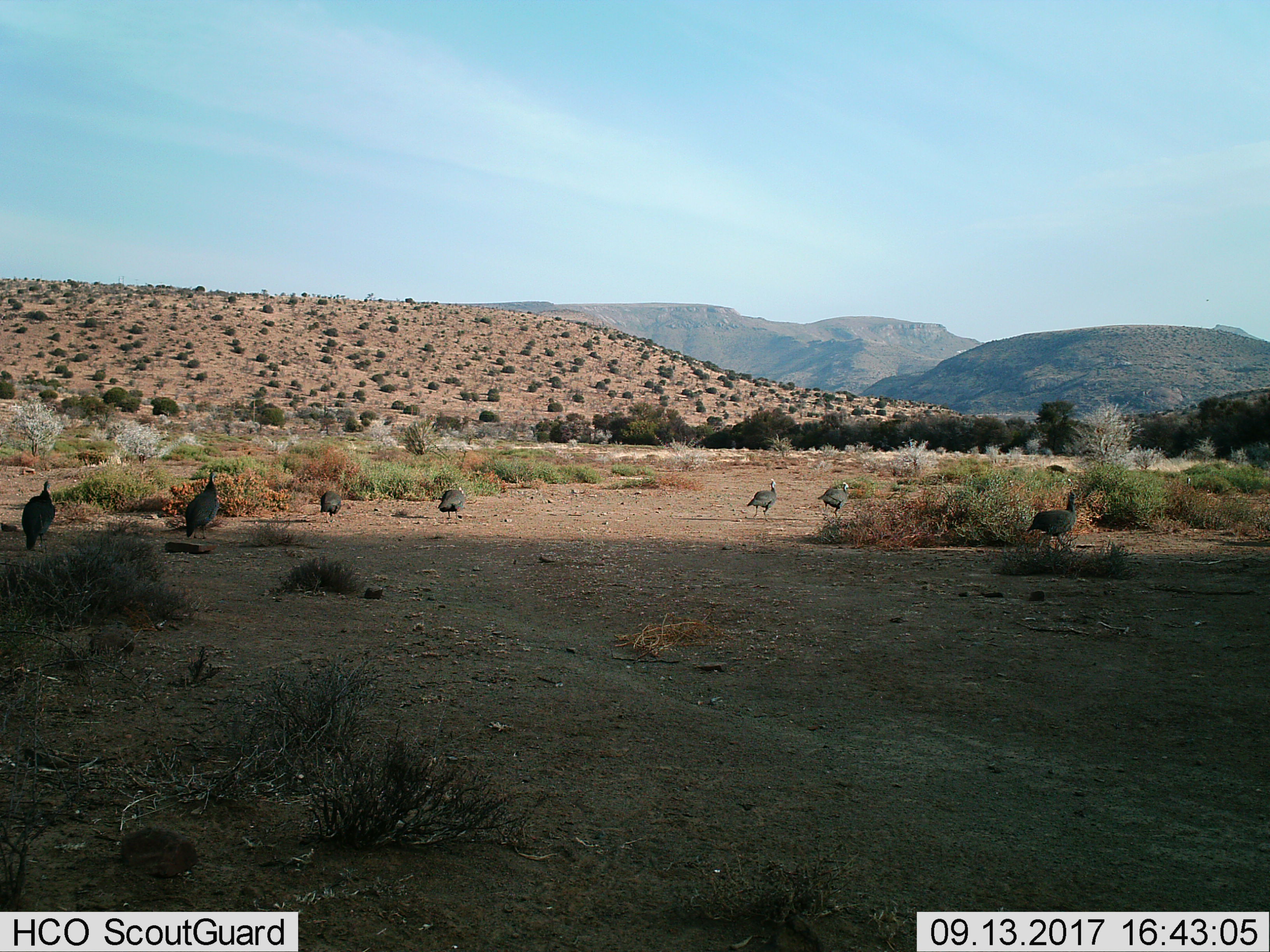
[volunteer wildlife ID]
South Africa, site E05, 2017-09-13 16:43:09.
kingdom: Animalia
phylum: Chordata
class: Aves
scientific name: Aves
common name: bird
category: birdother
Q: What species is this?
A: Birdother (bird) (Aves).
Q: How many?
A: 7.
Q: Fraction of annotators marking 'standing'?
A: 33%.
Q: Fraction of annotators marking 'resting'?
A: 0%.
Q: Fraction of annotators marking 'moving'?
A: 89%.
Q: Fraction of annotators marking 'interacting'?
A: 11%.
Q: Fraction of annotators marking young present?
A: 11%.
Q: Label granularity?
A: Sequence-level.